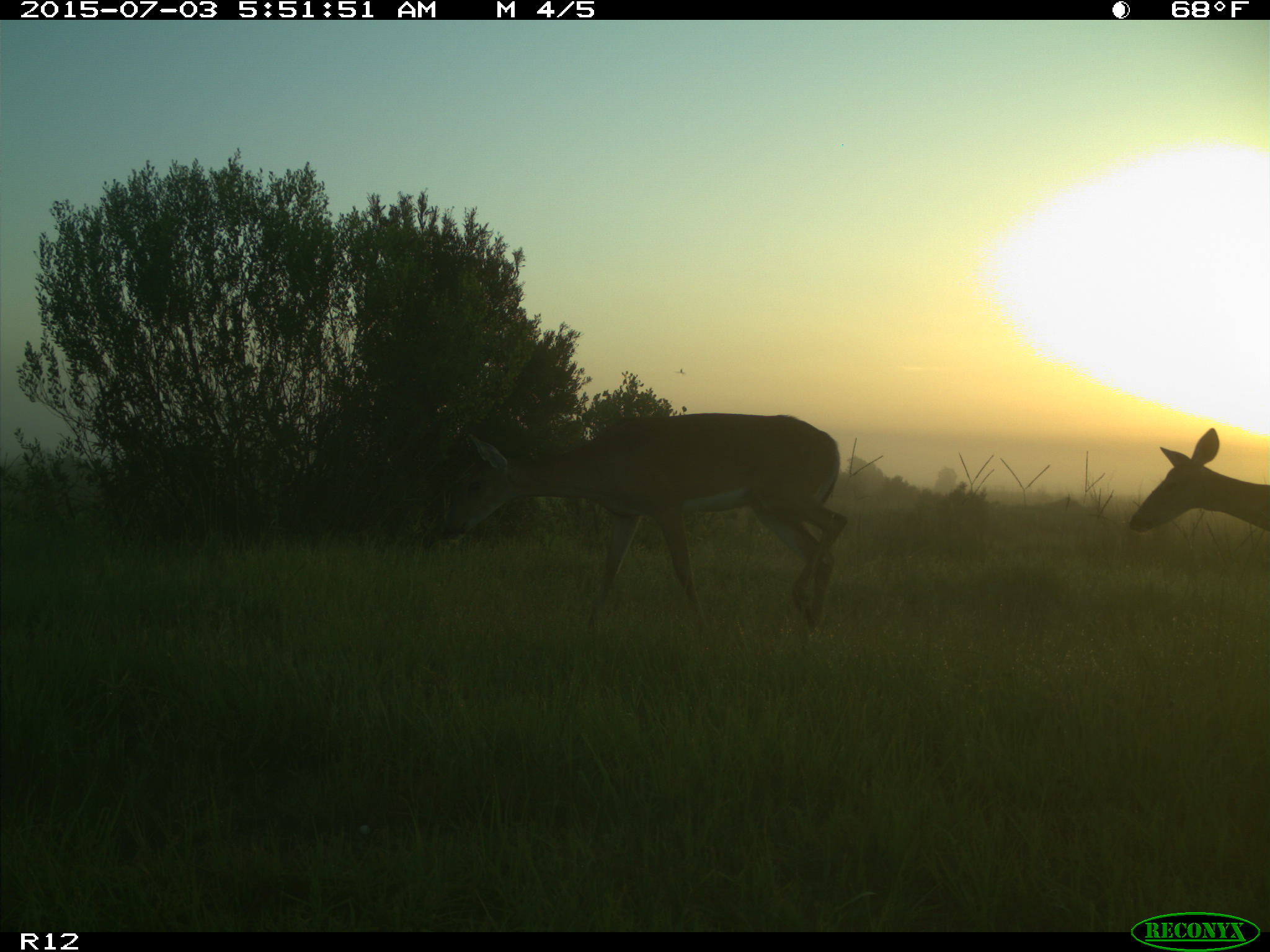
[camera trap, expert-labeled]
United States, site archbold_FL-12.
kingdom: Animalia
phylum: Chordata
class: Mammalia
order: Artiodactyla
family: Cervidae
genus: Odocoileus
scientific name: Odocoileus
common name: deer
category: unidentified deer